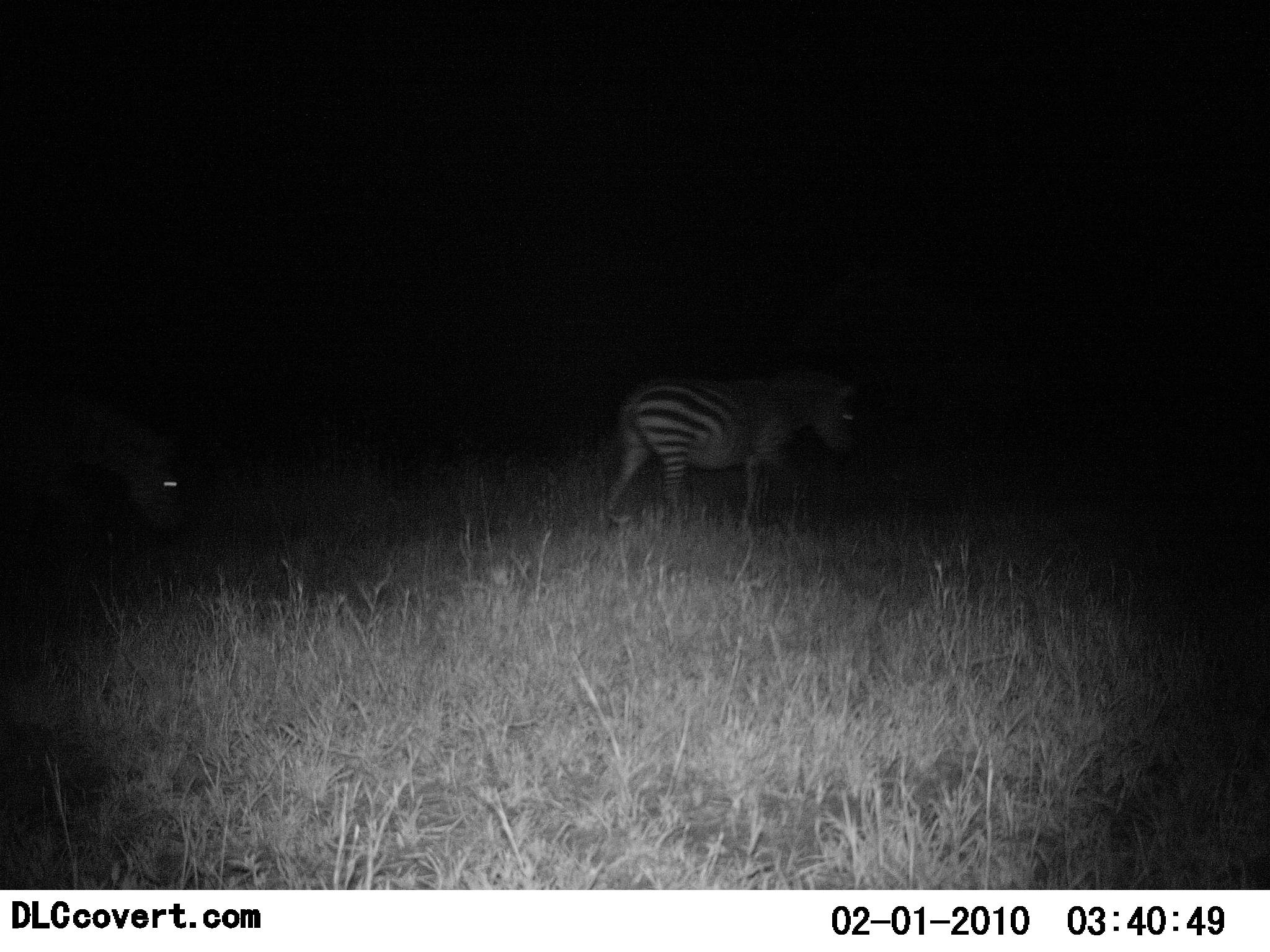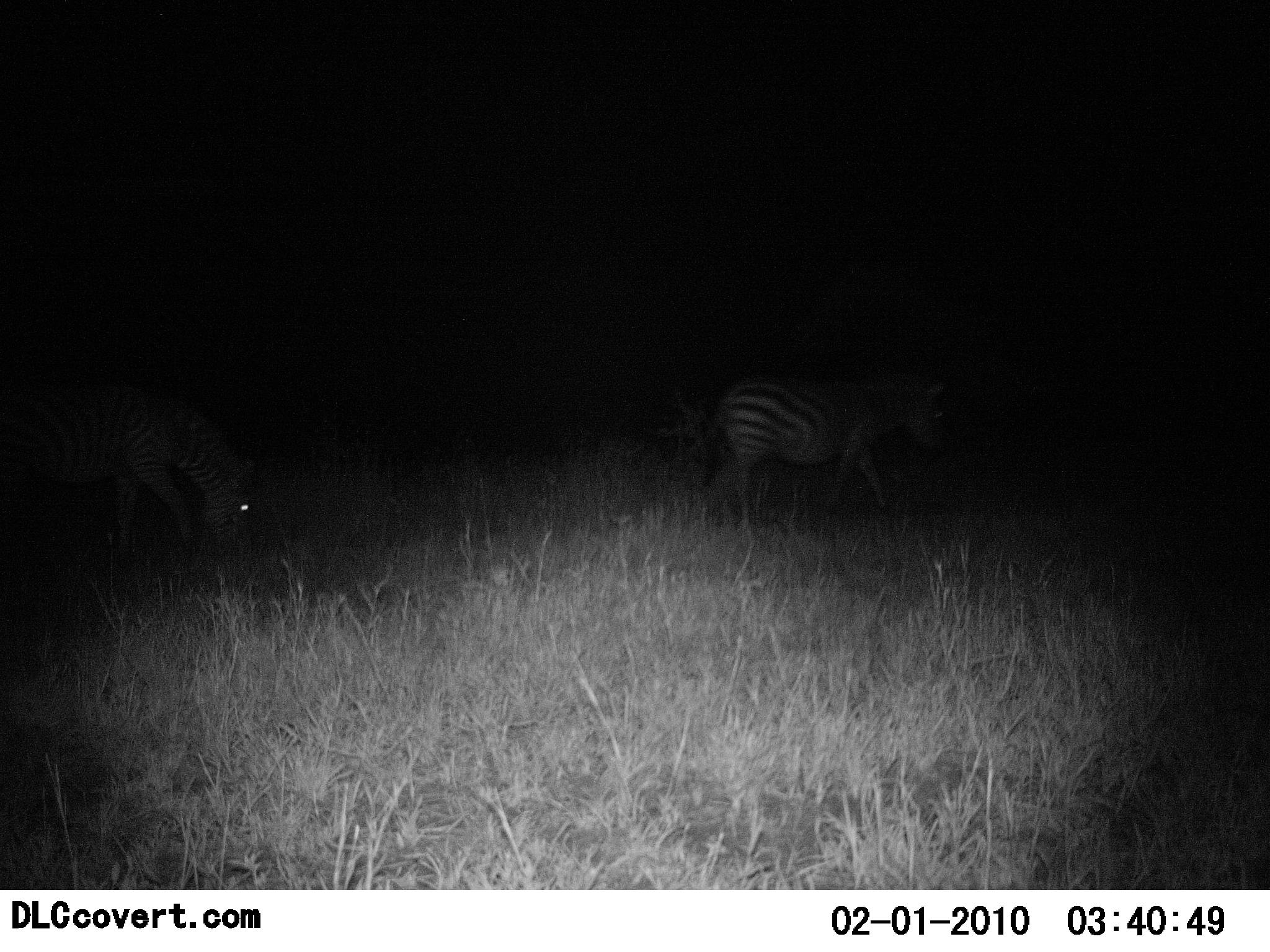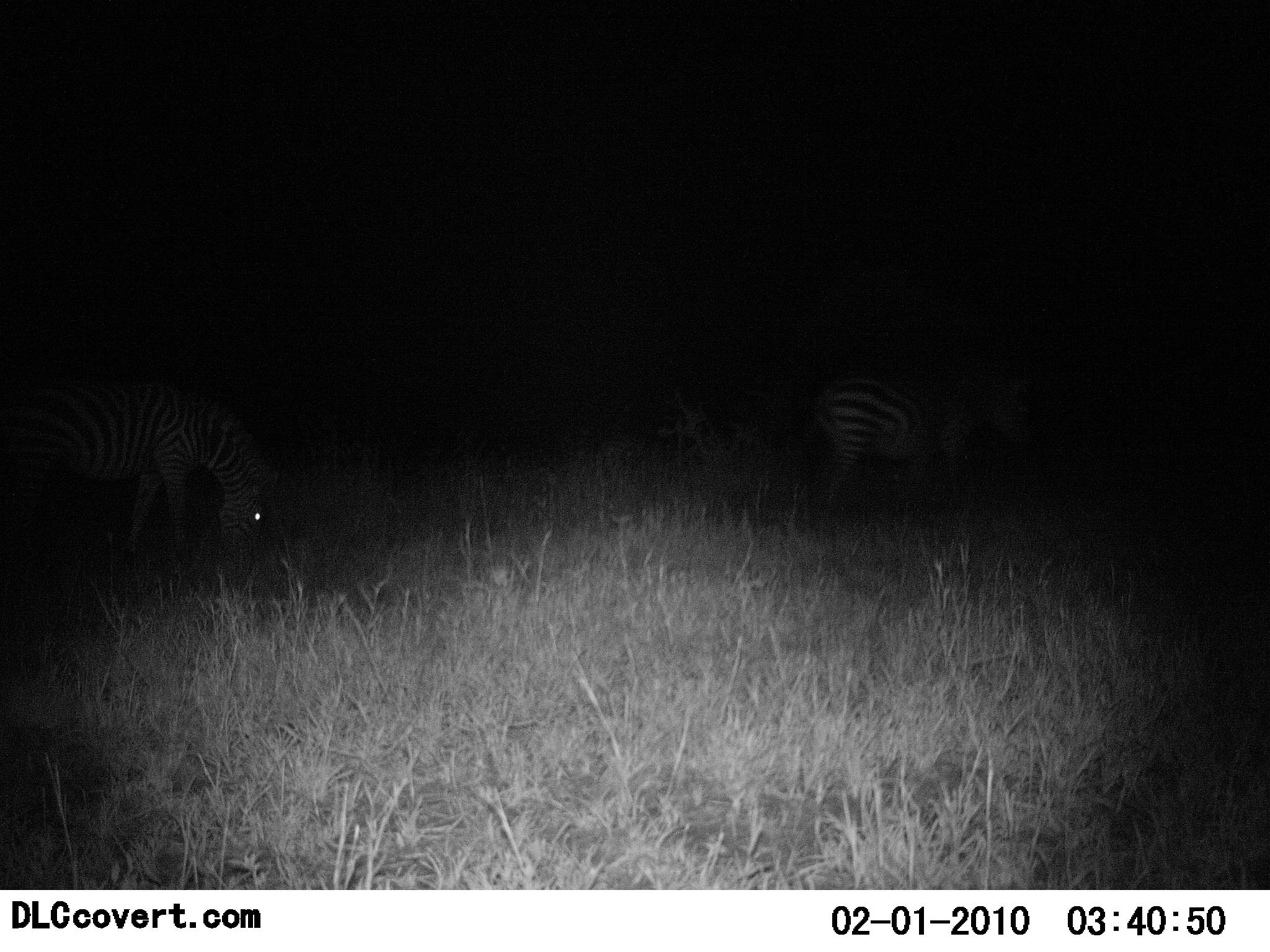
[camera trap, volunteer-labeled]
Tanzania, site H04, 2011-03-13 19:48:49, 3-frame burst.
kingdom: Animalia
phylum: Chordata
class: Mammalia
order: Perissodactyla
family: Equidae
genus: Equus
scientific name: Equus quagga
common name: plains zebra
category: zebra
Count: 2.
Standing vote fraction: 14%.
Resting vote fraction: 0%.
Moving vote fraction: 79%.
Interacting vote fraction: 0%.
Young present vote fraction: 0%.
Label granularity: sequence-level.